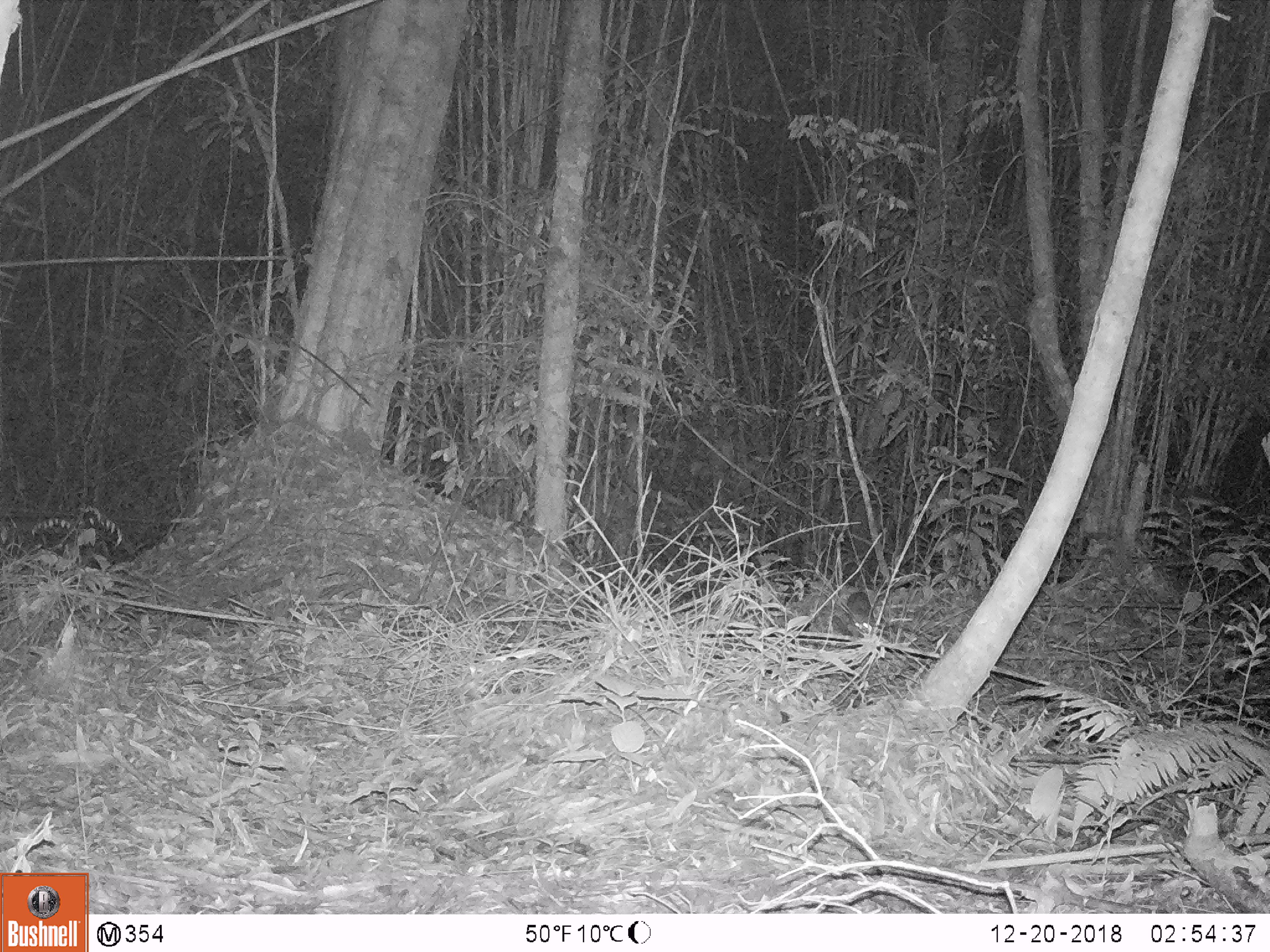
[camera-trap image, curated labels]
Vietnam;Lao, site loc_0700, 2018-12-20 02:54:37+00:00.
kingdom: Animalia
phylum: Chordata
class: Mammalia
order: Rodentia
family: Muridae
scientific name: Muridae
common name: old-world mice and rats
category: unidentified murid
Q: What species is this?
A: Unidentified murid (old-world mice and rats) (Muridae).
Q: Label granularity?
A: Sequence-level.